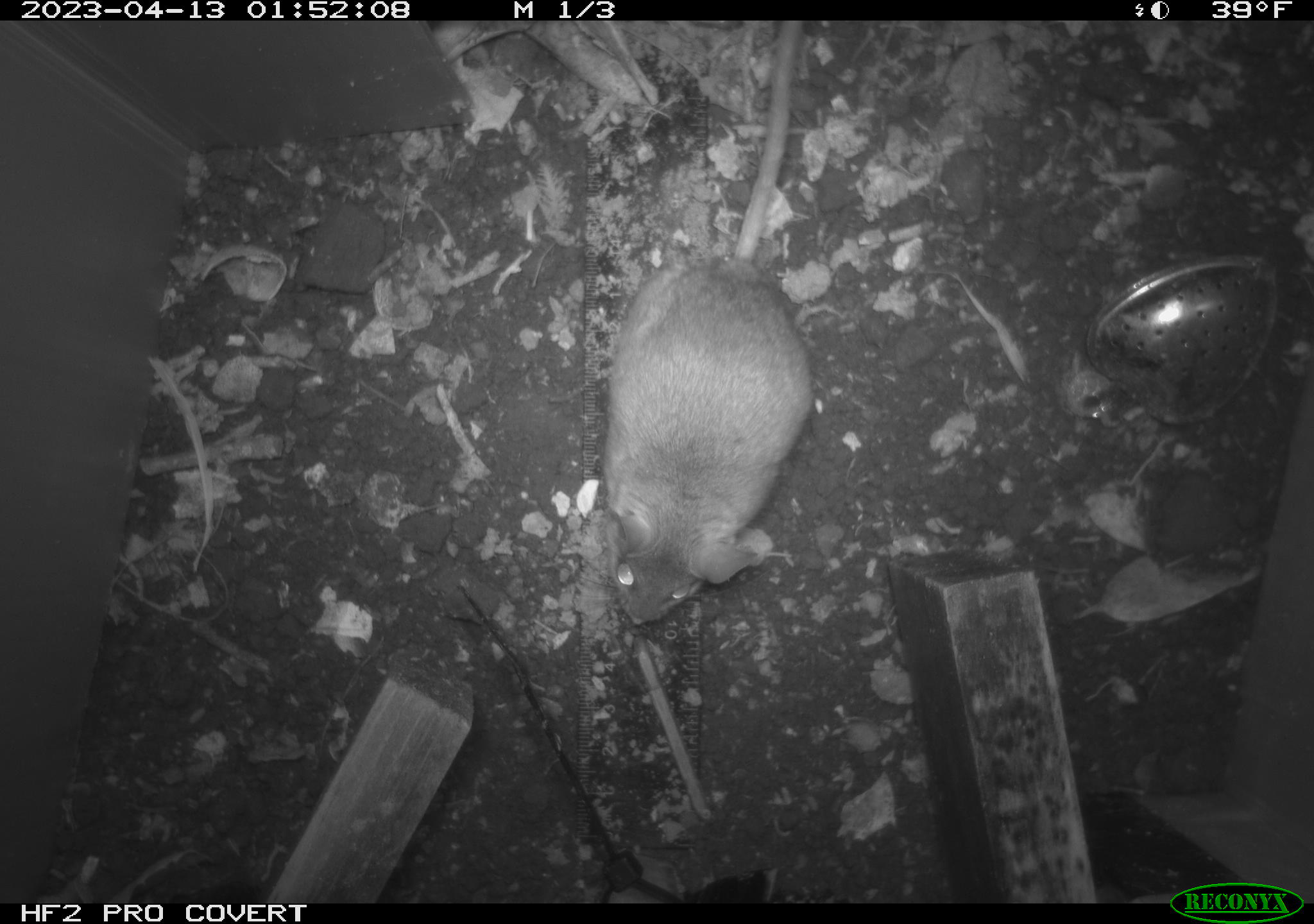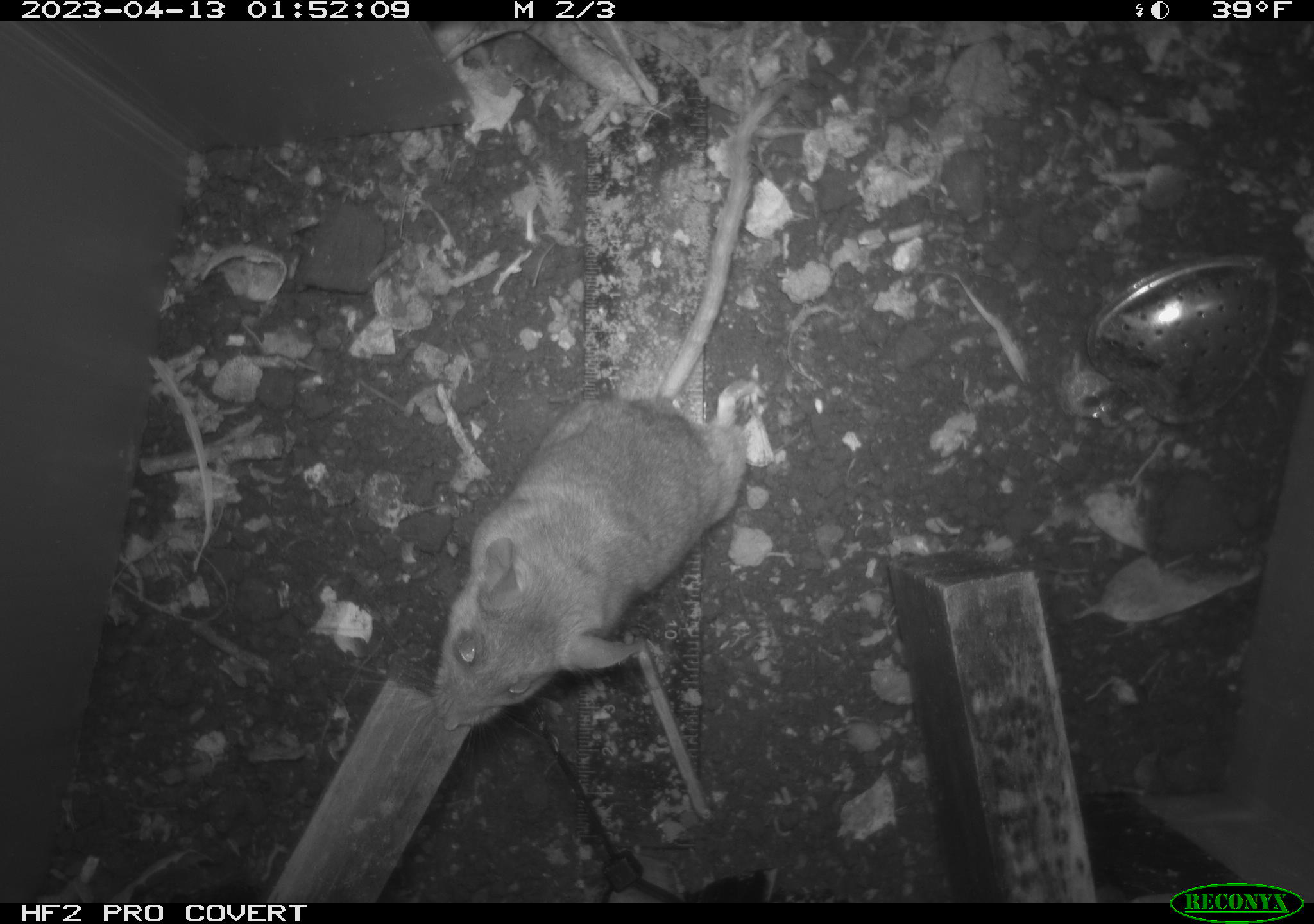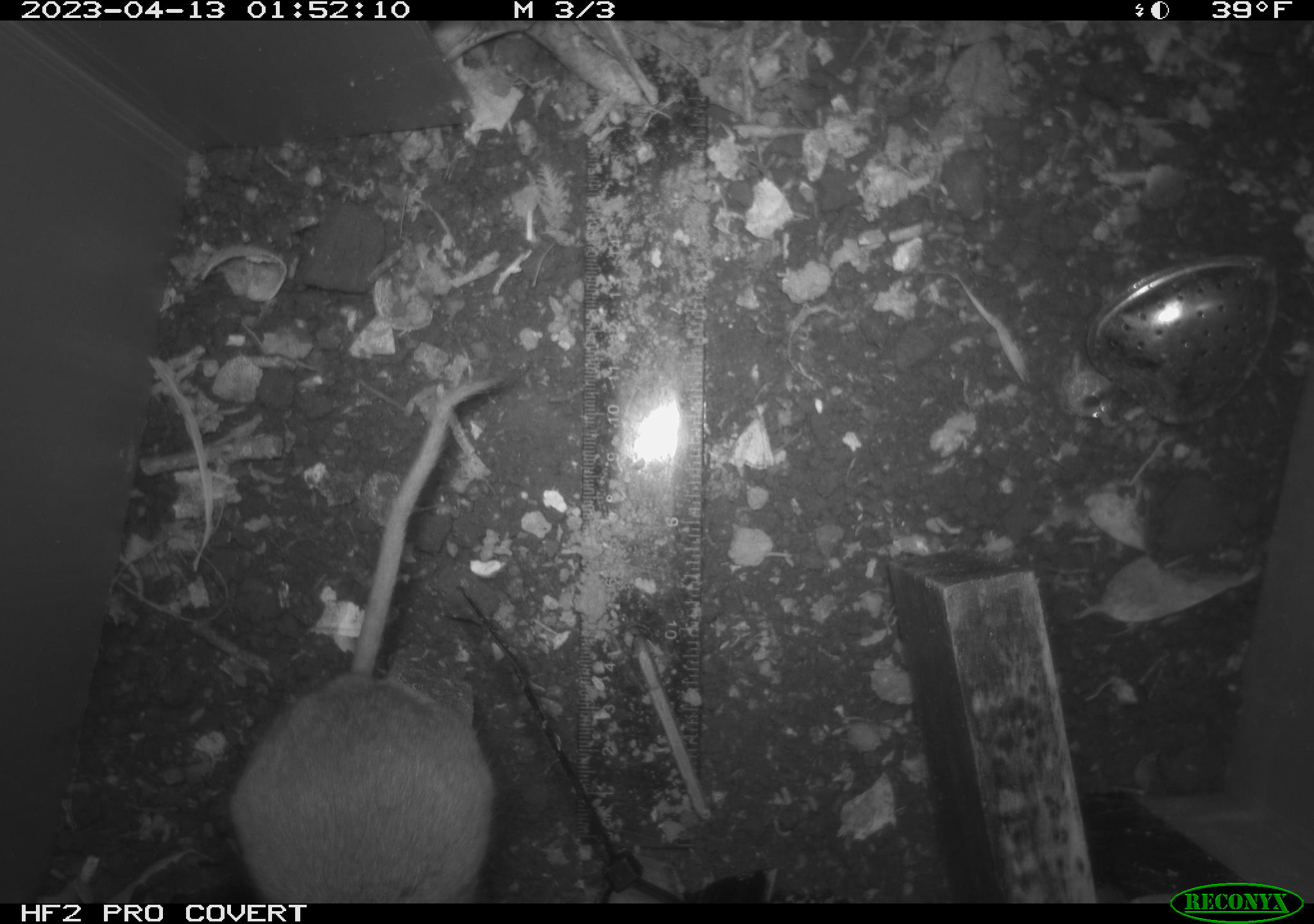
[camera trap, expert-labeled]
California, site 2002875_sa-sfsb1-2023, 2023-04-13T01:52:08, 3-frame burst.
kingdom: Animalia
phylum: Chordata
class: Mammalia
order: Rodentia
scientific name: Rodentia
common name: mouse species